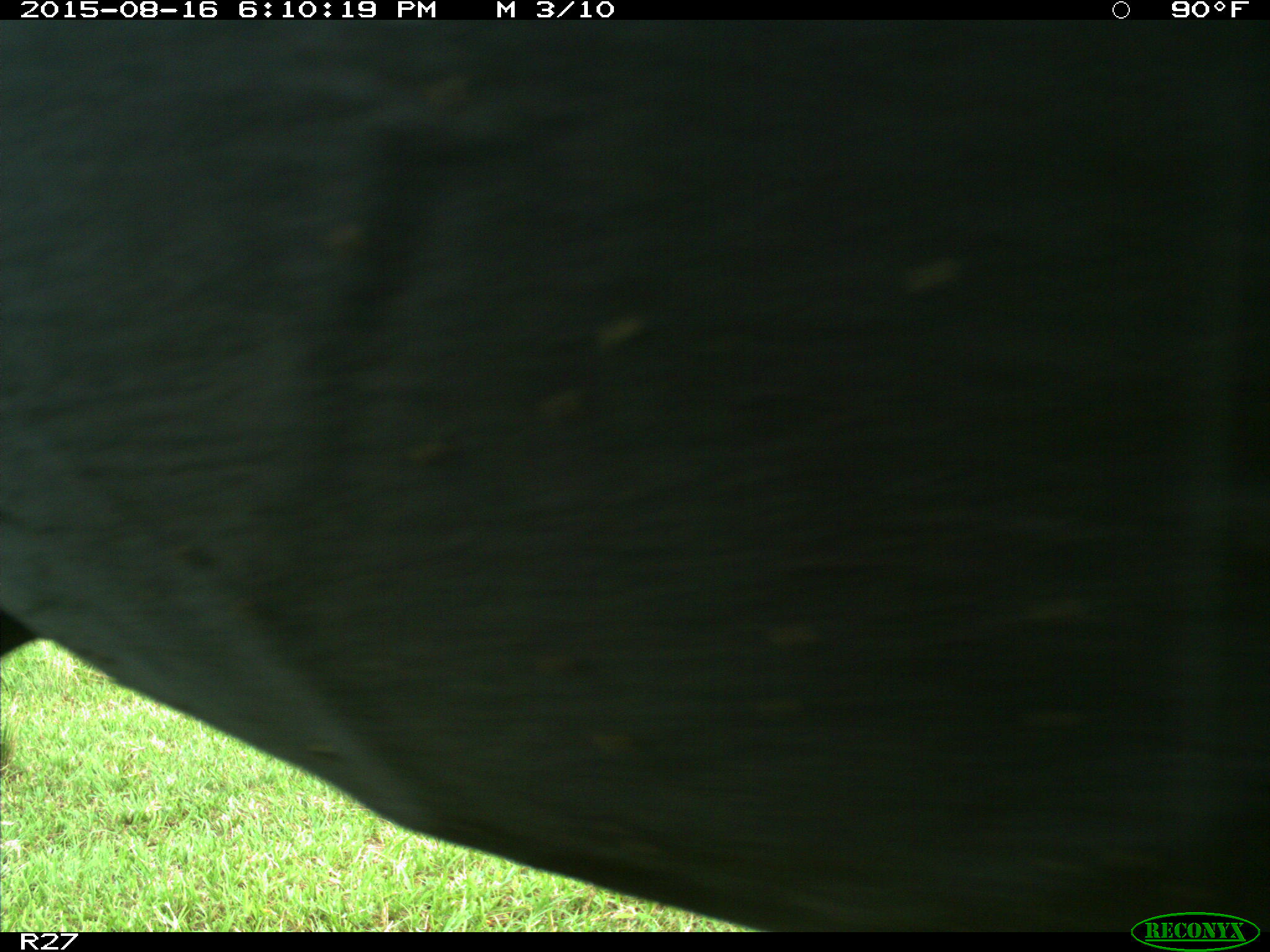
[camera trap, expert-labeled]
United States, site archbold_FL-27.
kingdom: Animalia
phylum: Chordata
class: Mammalia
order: Artiodactyla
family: Bovidae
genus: Bos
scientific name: Bos taurus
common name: domestic cow